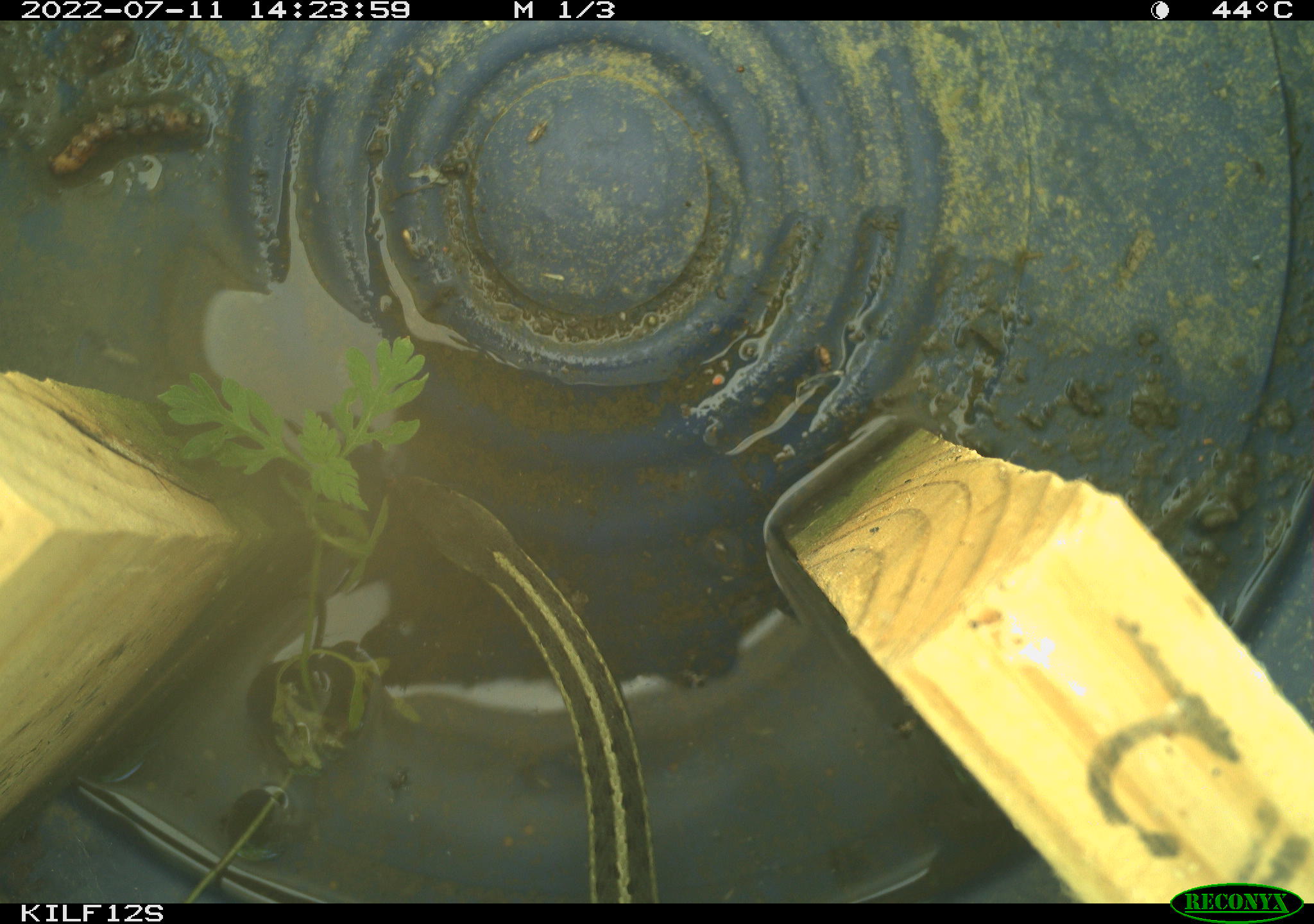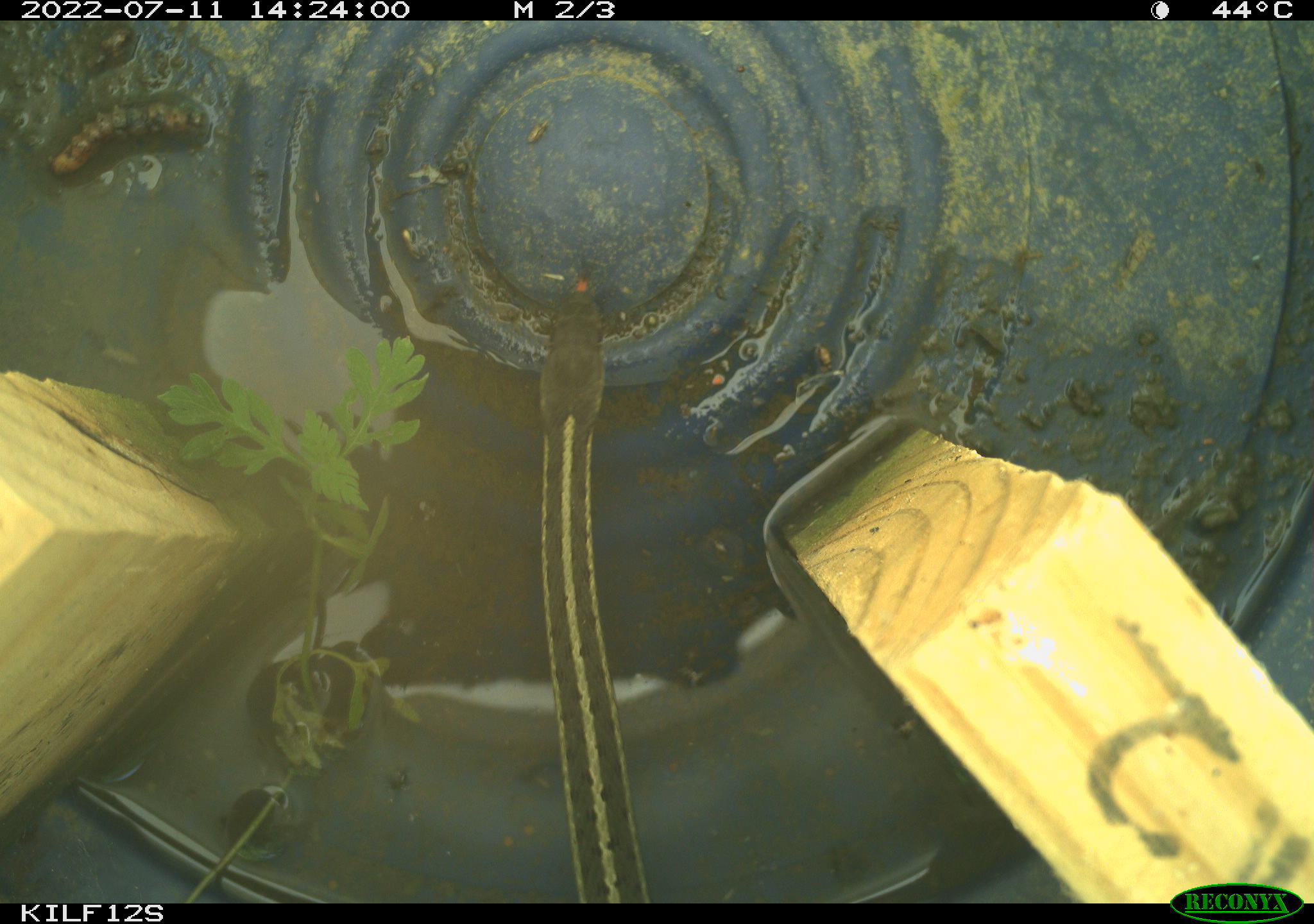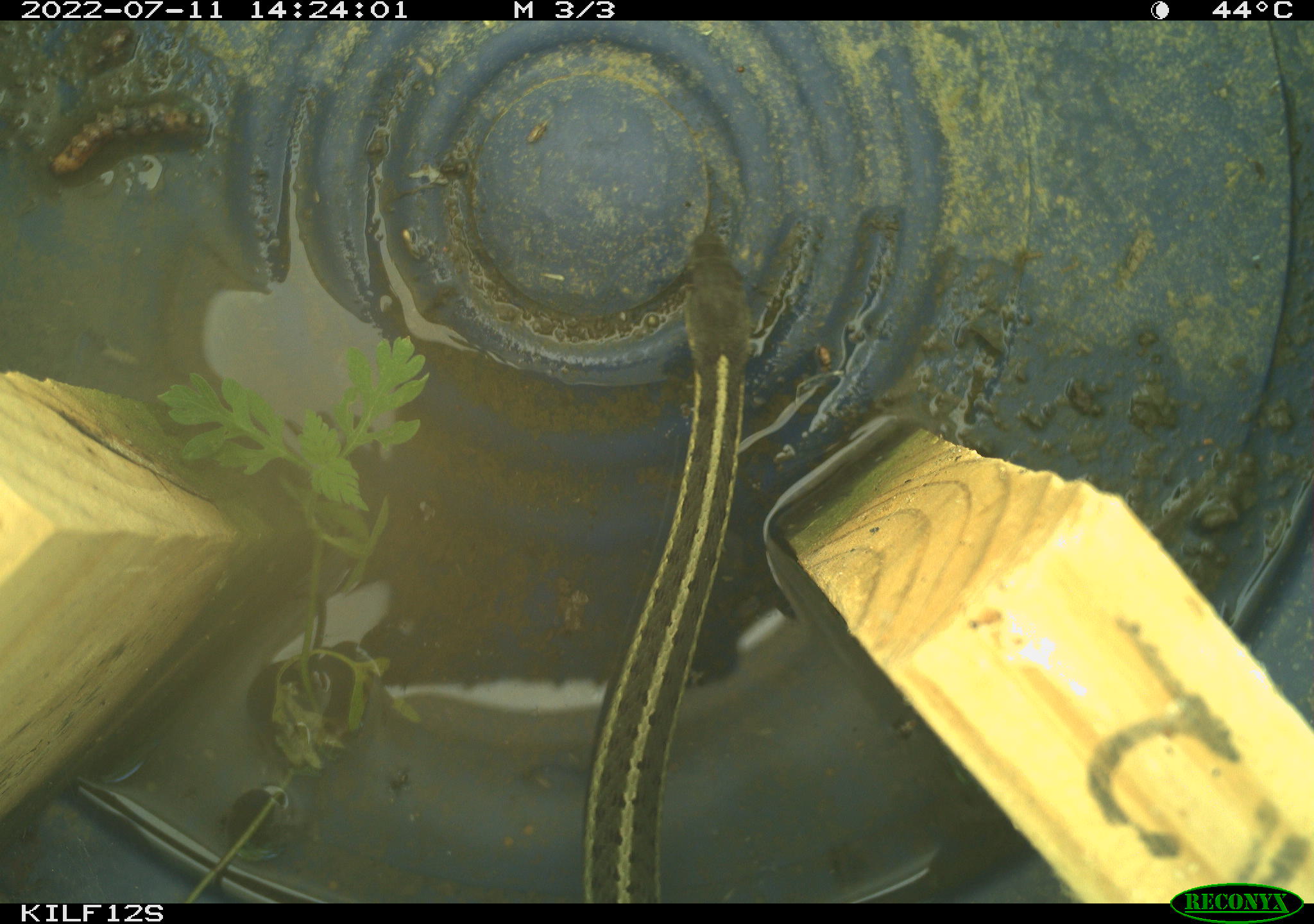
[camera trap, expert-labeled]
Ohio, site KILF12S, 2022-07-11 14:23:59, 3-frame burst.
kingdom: Animalia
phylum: Chordata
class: Reptilia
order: Squamata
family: Colubridae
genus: Thamnophis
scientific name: Thamnophis sirtalis sirtalis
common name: eastern gartersnake